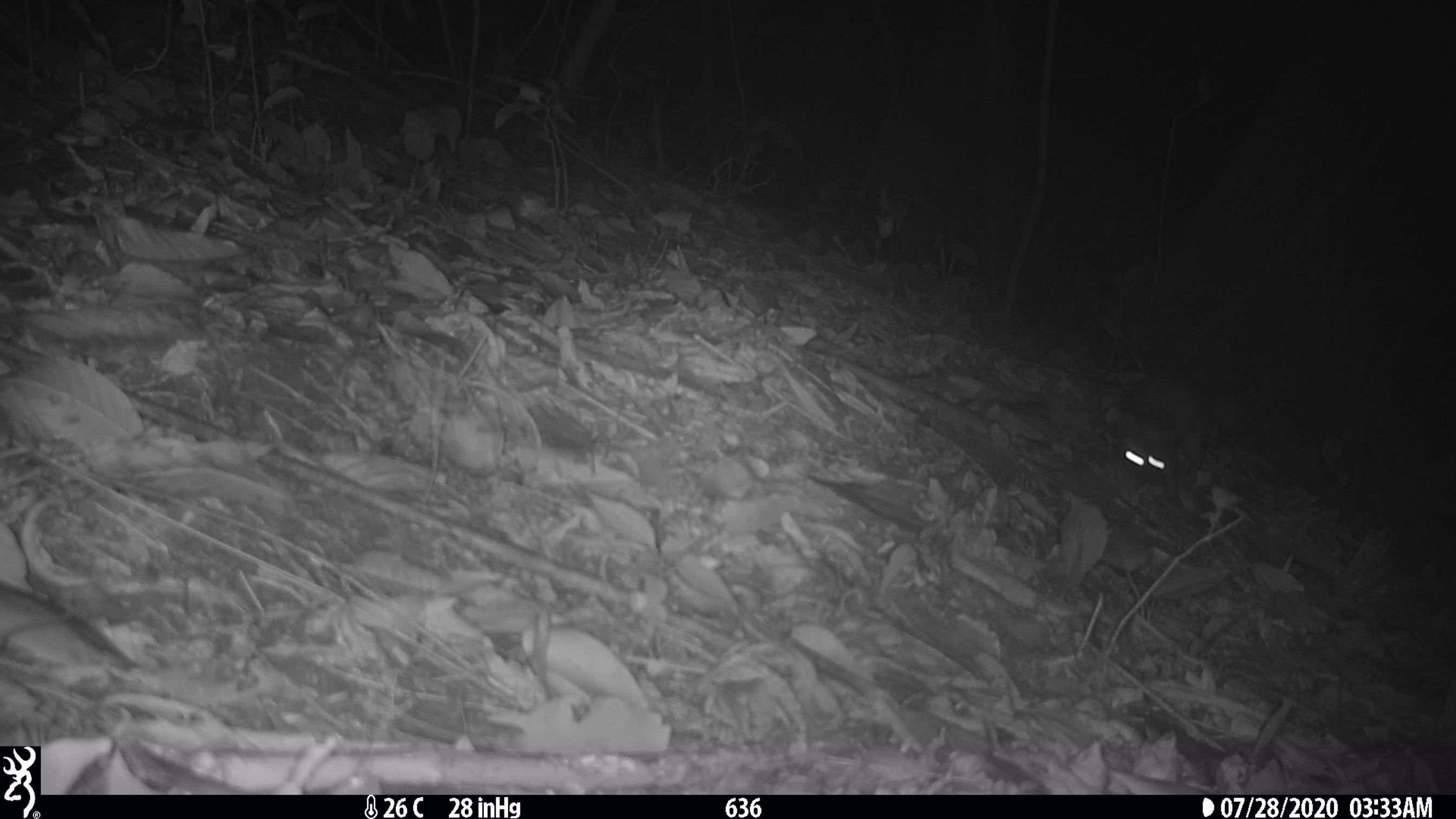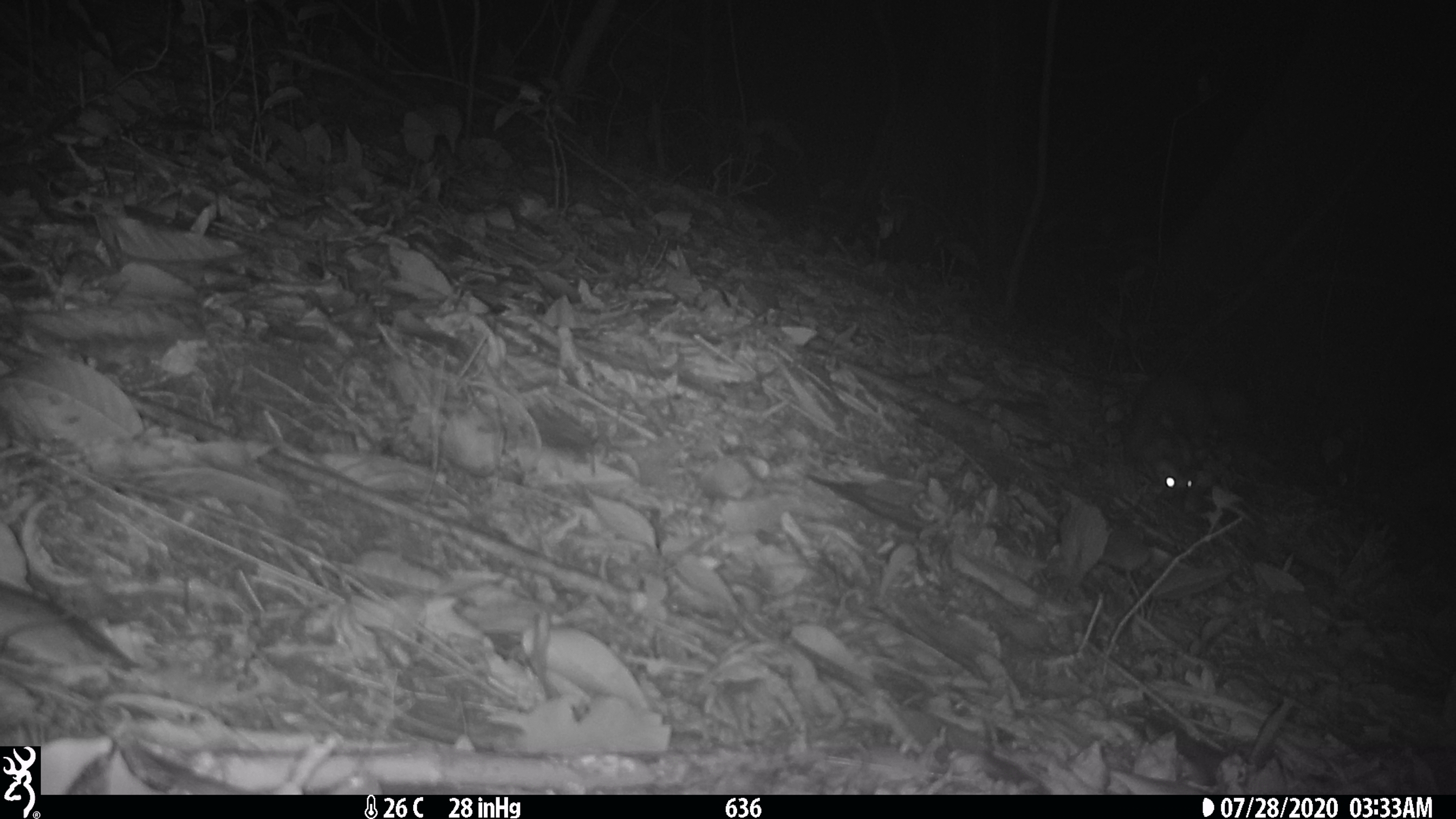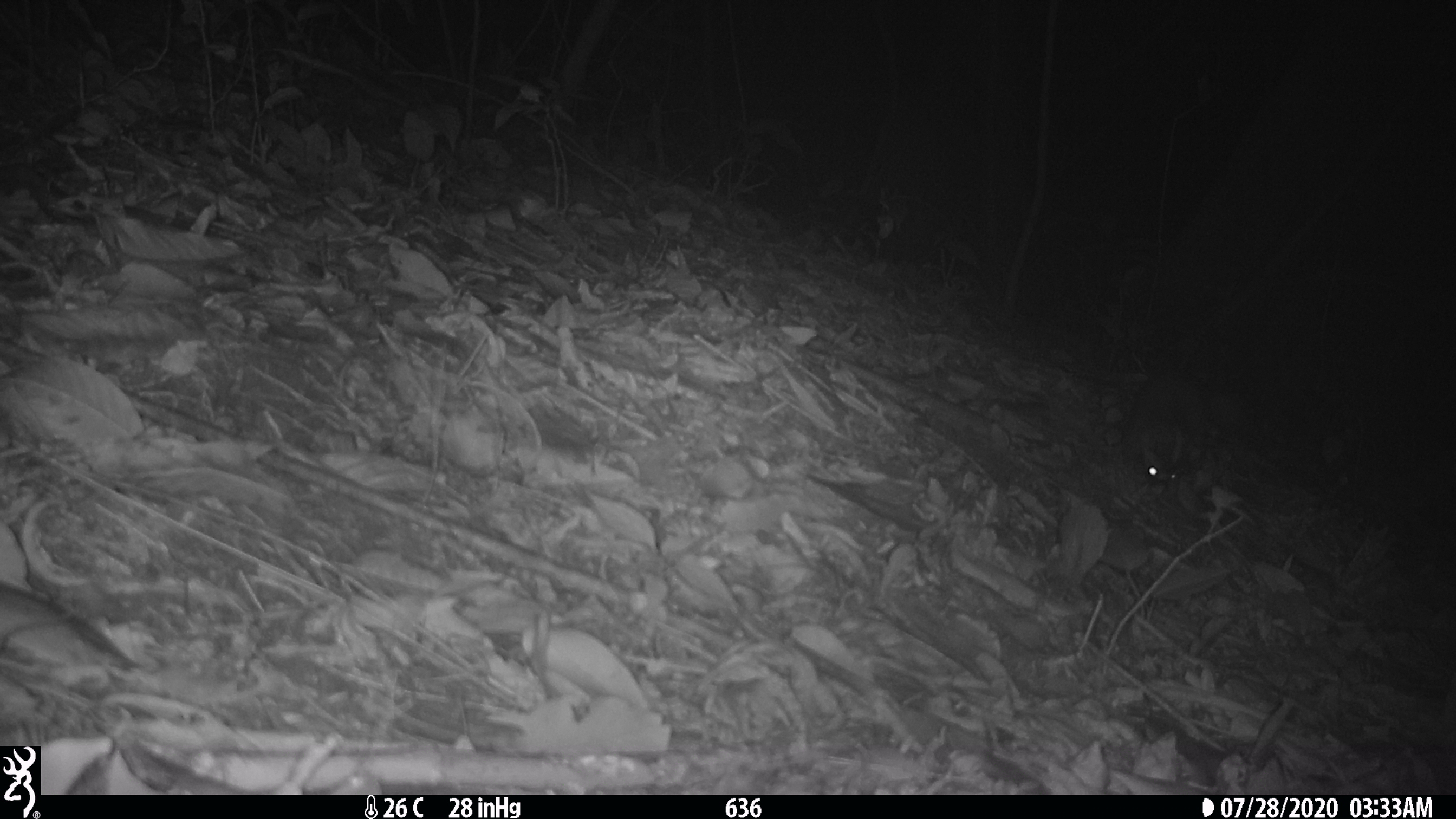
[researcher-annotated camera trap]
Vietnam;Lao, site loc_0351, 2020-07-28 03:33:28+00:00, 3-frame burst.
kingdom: Animalia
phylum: Chordata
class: Mammalia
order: Carnivora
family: Mustelidae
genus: Melogale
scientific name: Melogale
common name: ferret badger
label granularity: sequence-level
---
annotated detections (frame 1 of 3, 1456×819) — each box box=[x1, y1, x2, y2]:
ferret badger: box=[1109, 369, 1249, 497]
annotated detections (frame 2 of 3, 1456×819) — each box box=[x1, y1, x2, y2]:
ferret badger: box=[1123, 366, 1247, 496]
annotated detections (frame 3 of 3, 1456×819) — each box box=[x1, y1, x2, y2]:
ferret badger: box=[1119, 367, 1251, 487]